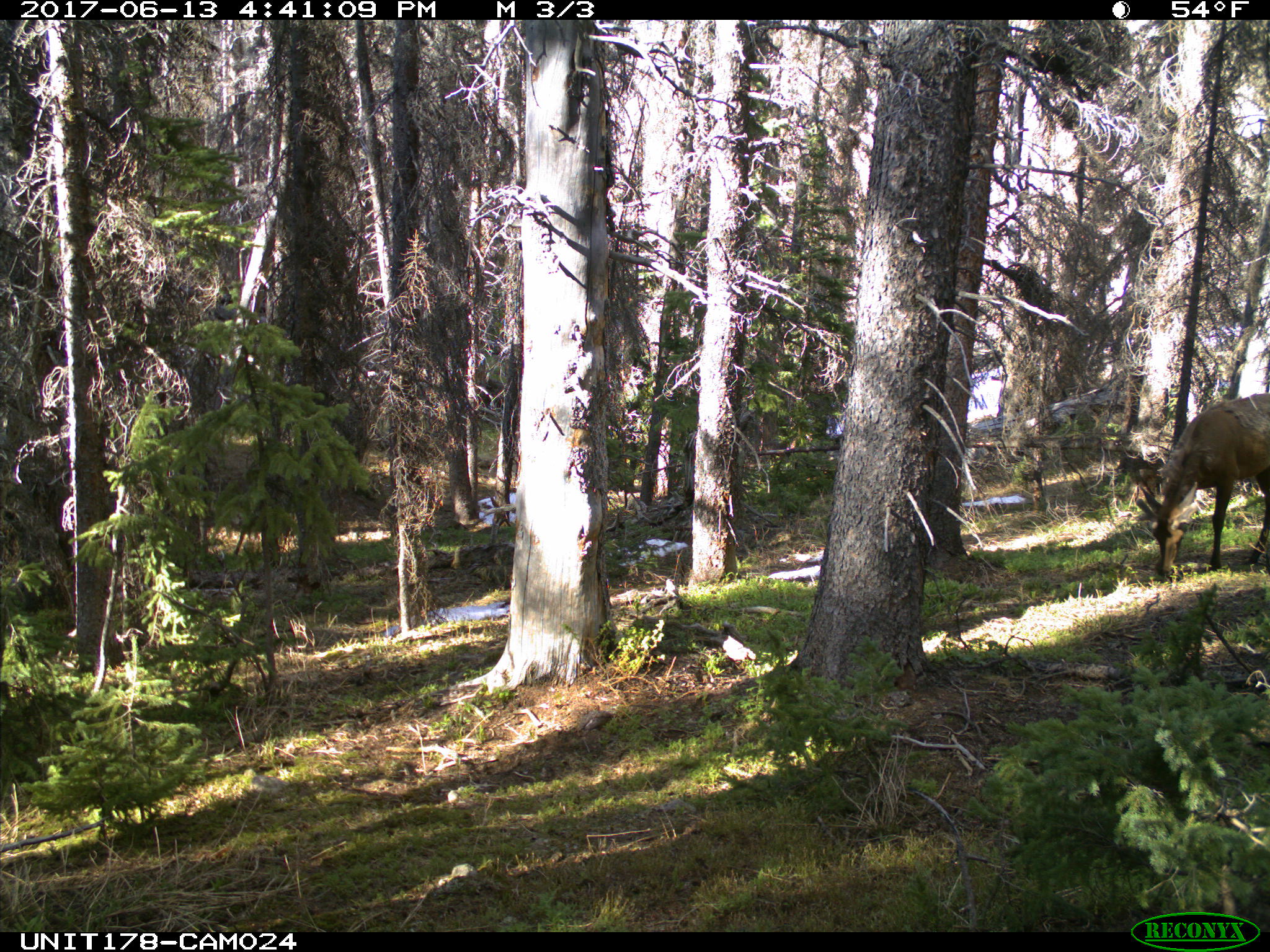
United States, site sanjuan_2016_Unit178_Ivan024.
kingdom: Animalia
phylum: Chordata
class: Mammalia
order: Artiodactyla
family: Cervidae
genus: Cervus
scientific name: Cervus elaphus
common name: red deer